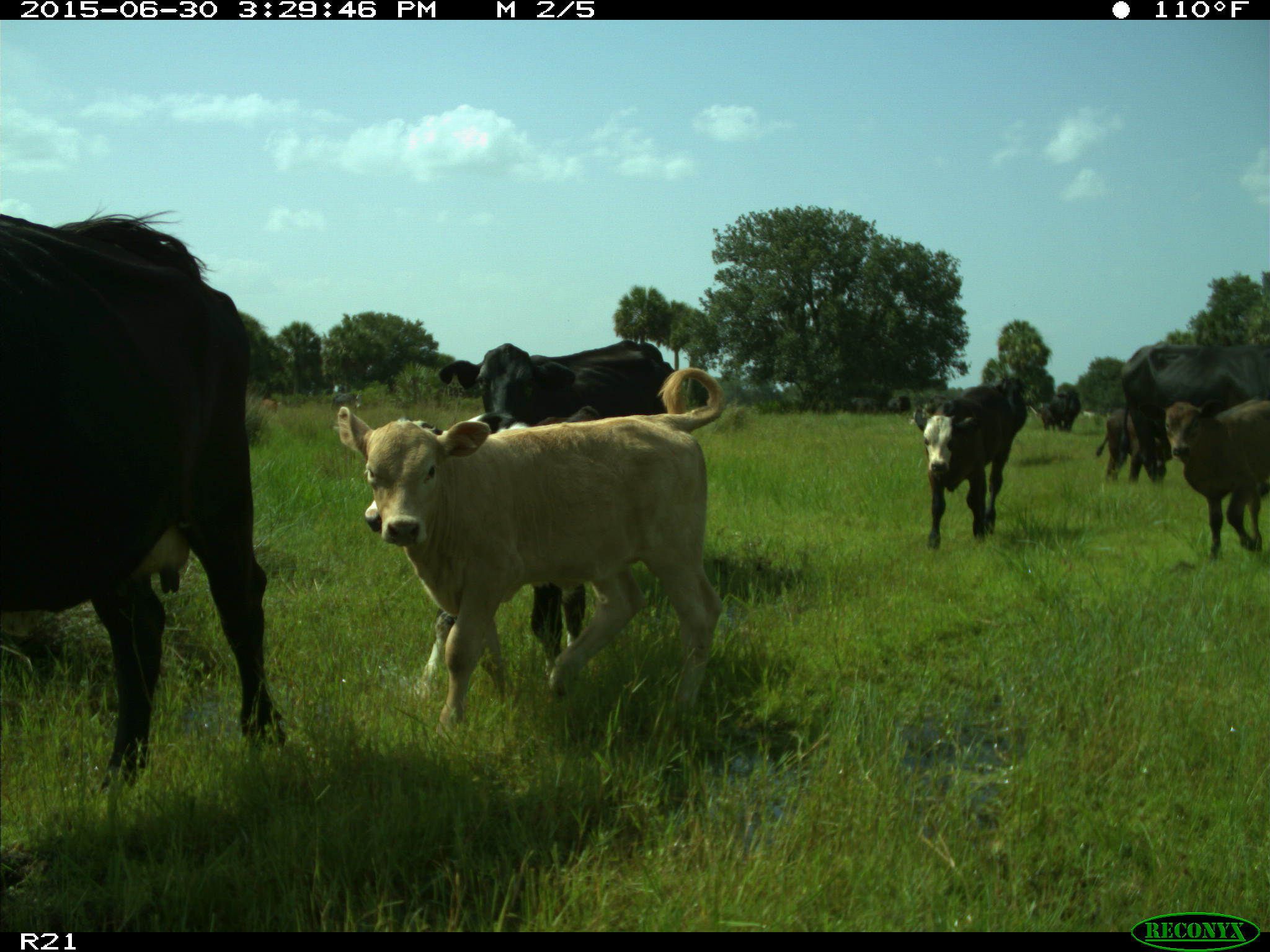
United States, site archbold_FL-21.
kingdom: Animalia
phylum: Chordata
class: Mammalia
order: Artiodactyla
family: Bovidae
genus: Bos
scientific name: Bos taurus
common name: domestic cow